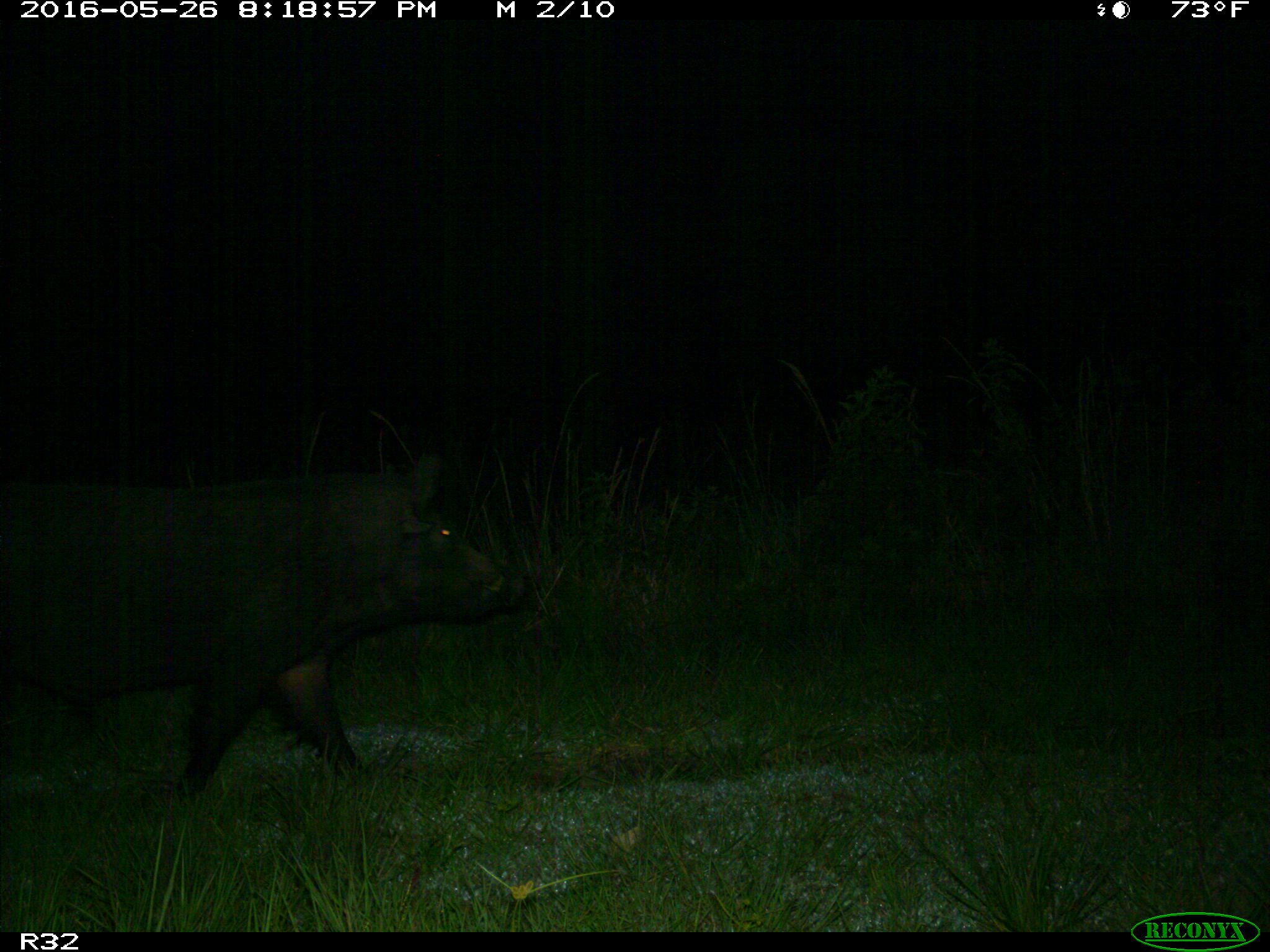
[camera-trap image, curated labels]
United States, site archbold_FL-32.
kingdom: Animalia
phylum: Chordata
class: Mammalia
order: Artiodactyla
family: Suidae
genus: Sus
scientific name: Sus scrofa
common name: wild boar